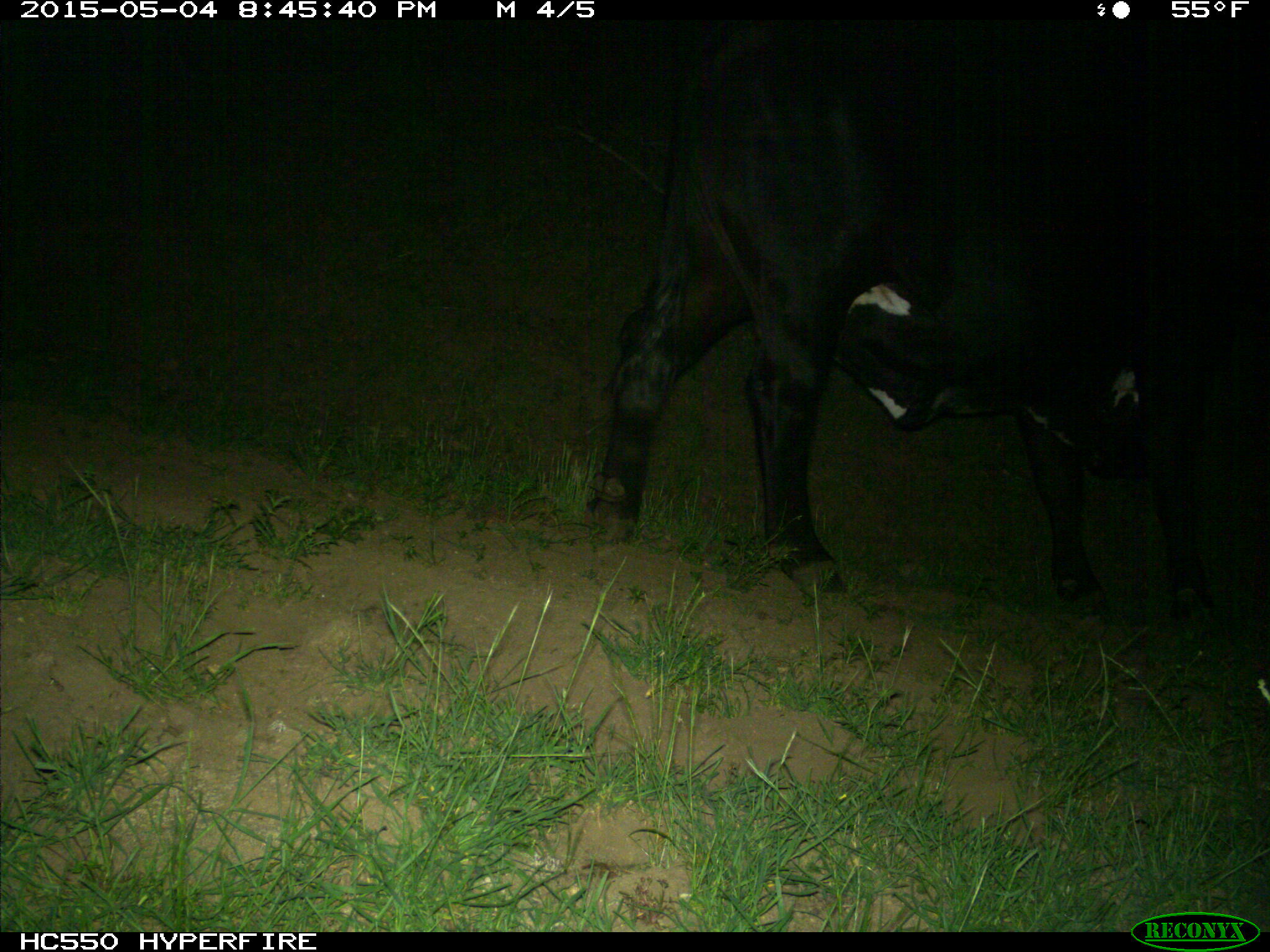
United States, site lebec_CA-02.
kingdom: Animalia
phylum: Chordata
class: Mammalia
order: Artiodactyla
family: Bovidae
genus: Bos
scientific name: Bos taurus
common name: domestic cow